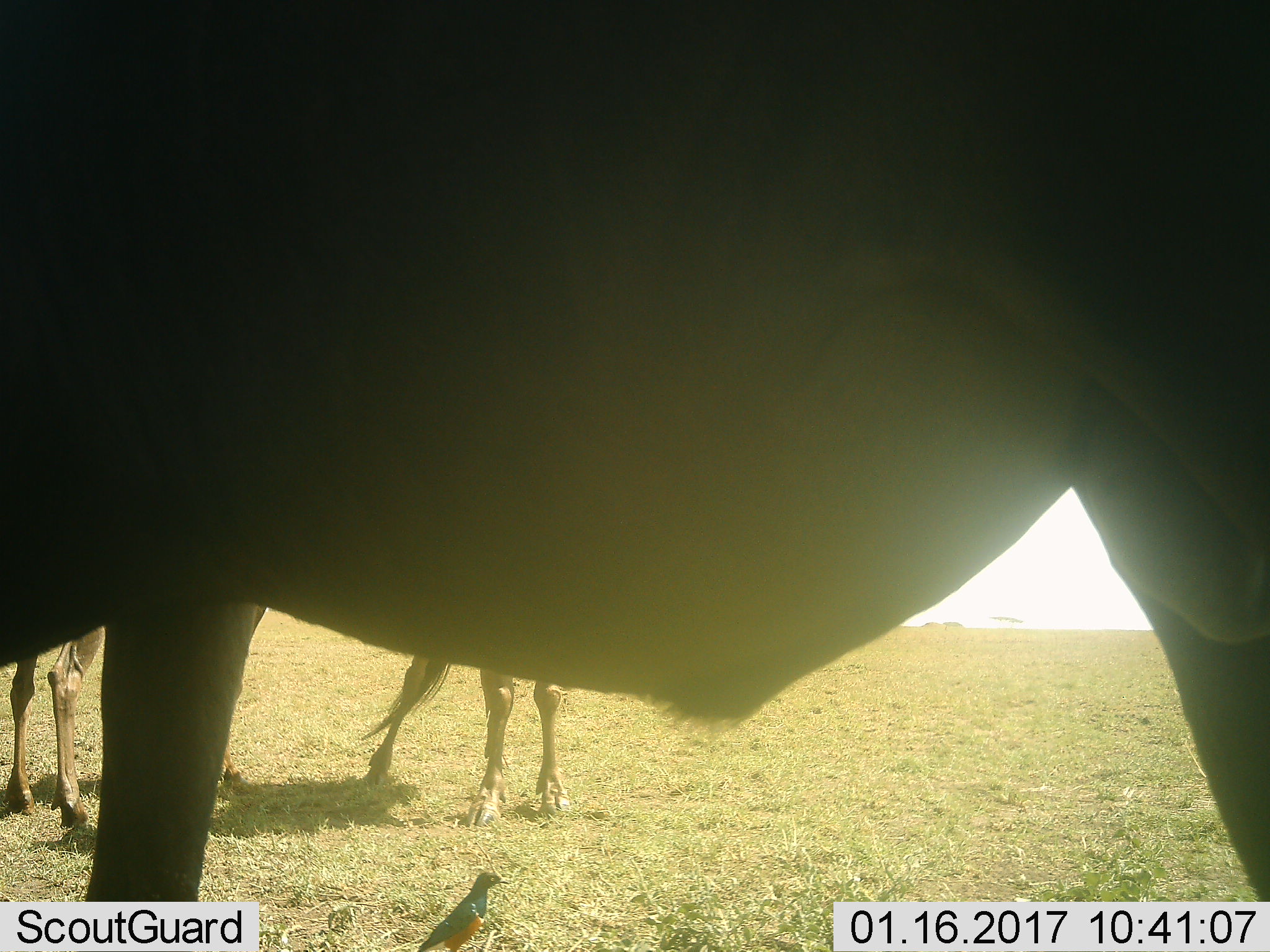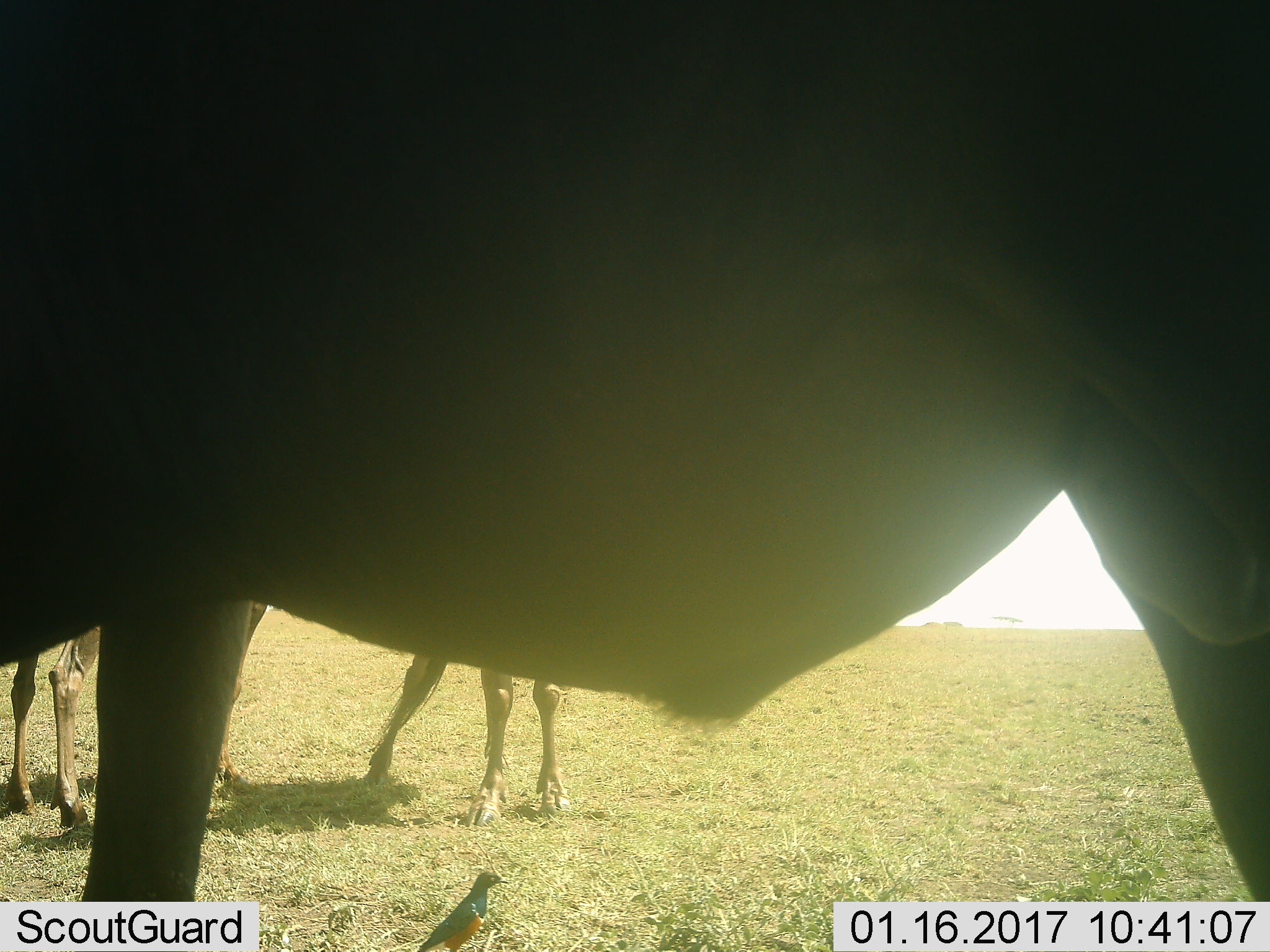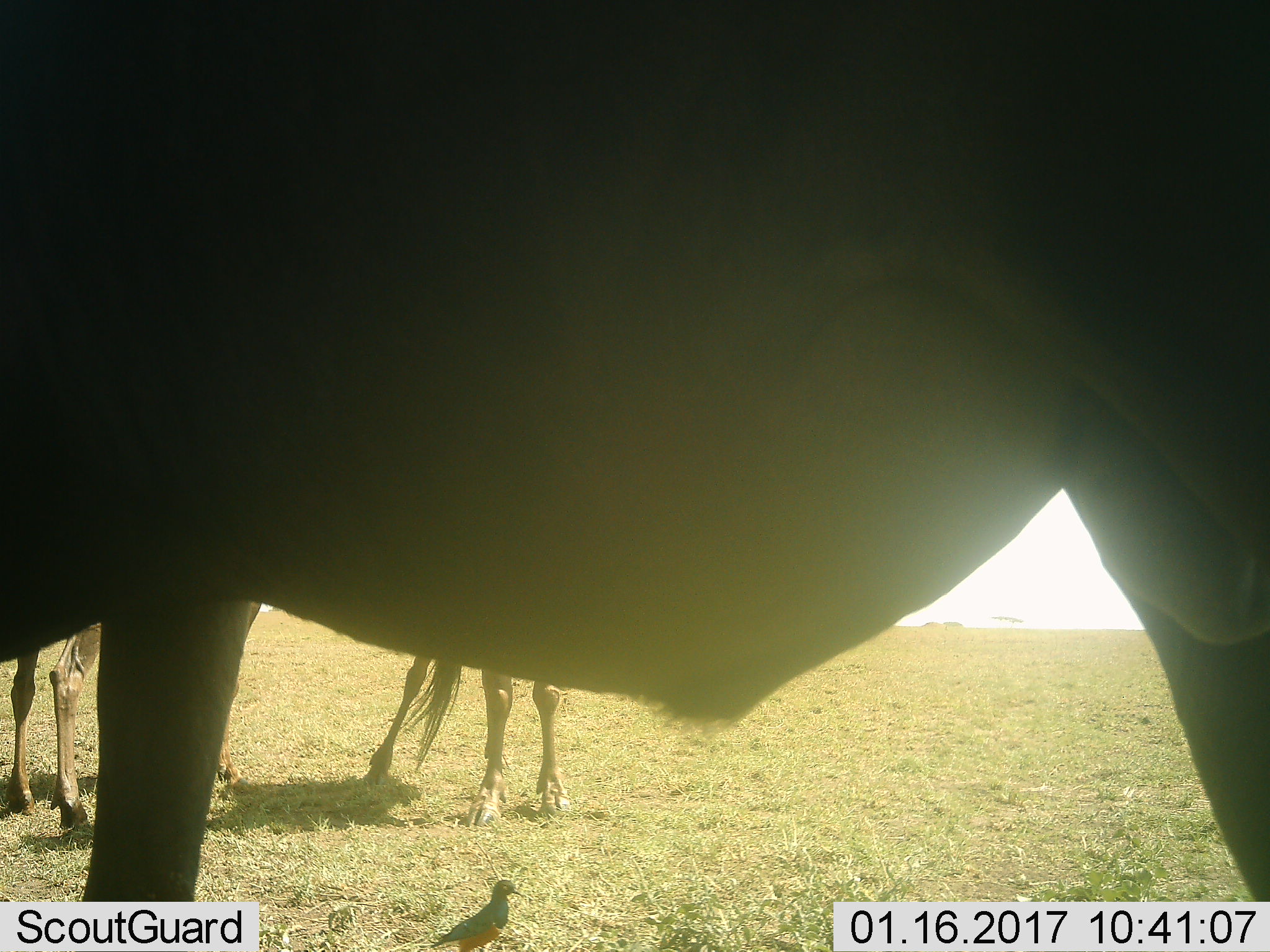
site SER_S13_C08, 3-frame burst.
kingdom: Animalia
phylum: Chordata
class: Aves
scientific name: Aves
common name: bird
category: birdother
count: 1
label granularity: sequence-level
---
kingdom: Animalia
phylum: Chordata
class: Mammalia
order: Artiodactyla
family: Bovidae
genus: Connochaetes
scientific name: Connochaetes taurinus taurinus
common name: blue wildebeest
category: wildebeestblue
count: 3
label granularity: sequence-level